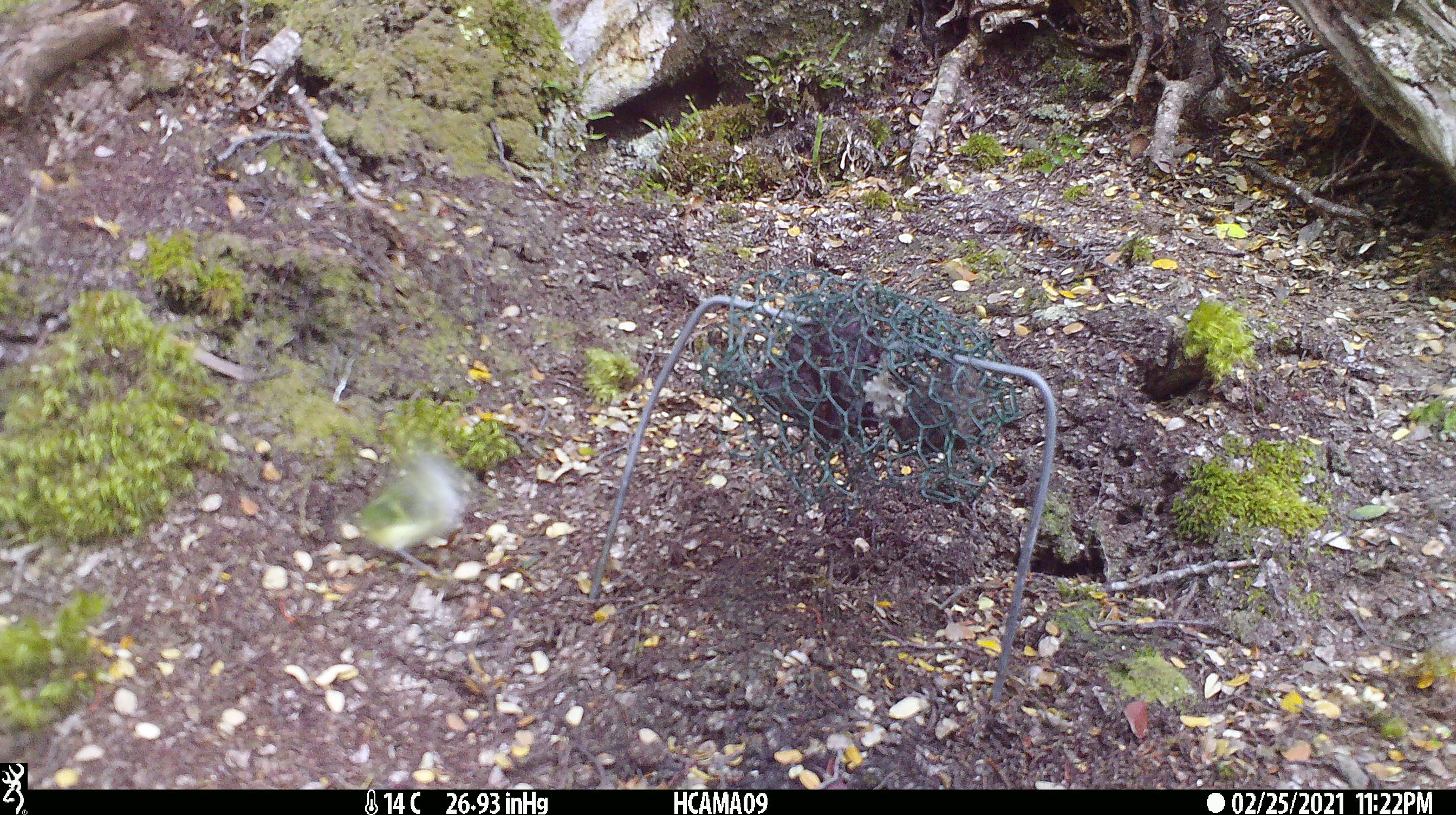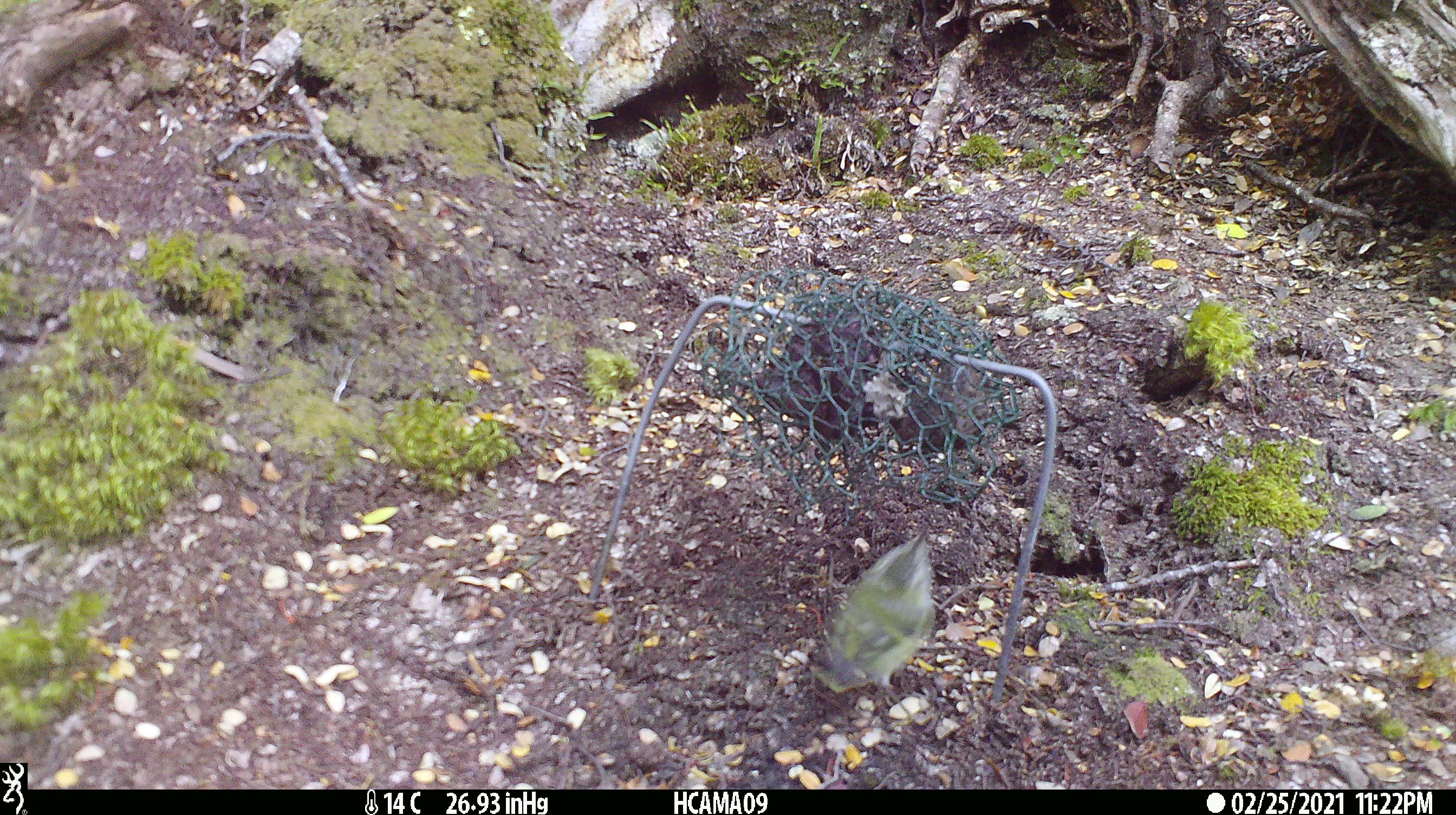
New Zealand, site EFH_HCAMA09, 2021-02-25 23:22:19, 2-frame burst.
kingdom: Animalia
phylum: Chordata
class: Aves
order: Passeriformes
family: Acanthisittidae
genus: Acanthisitta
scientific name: Acanthisitta chloris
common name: rifleman